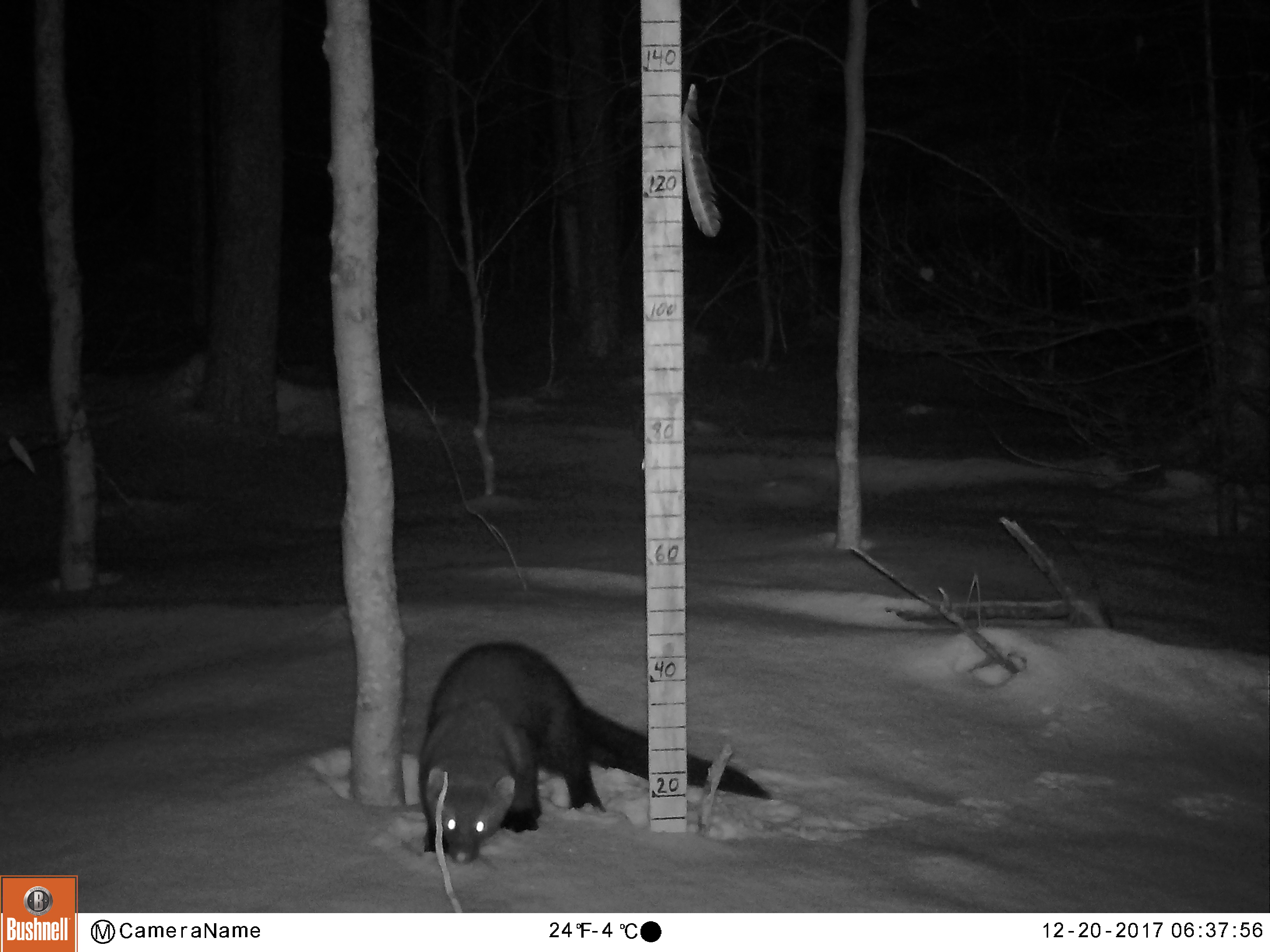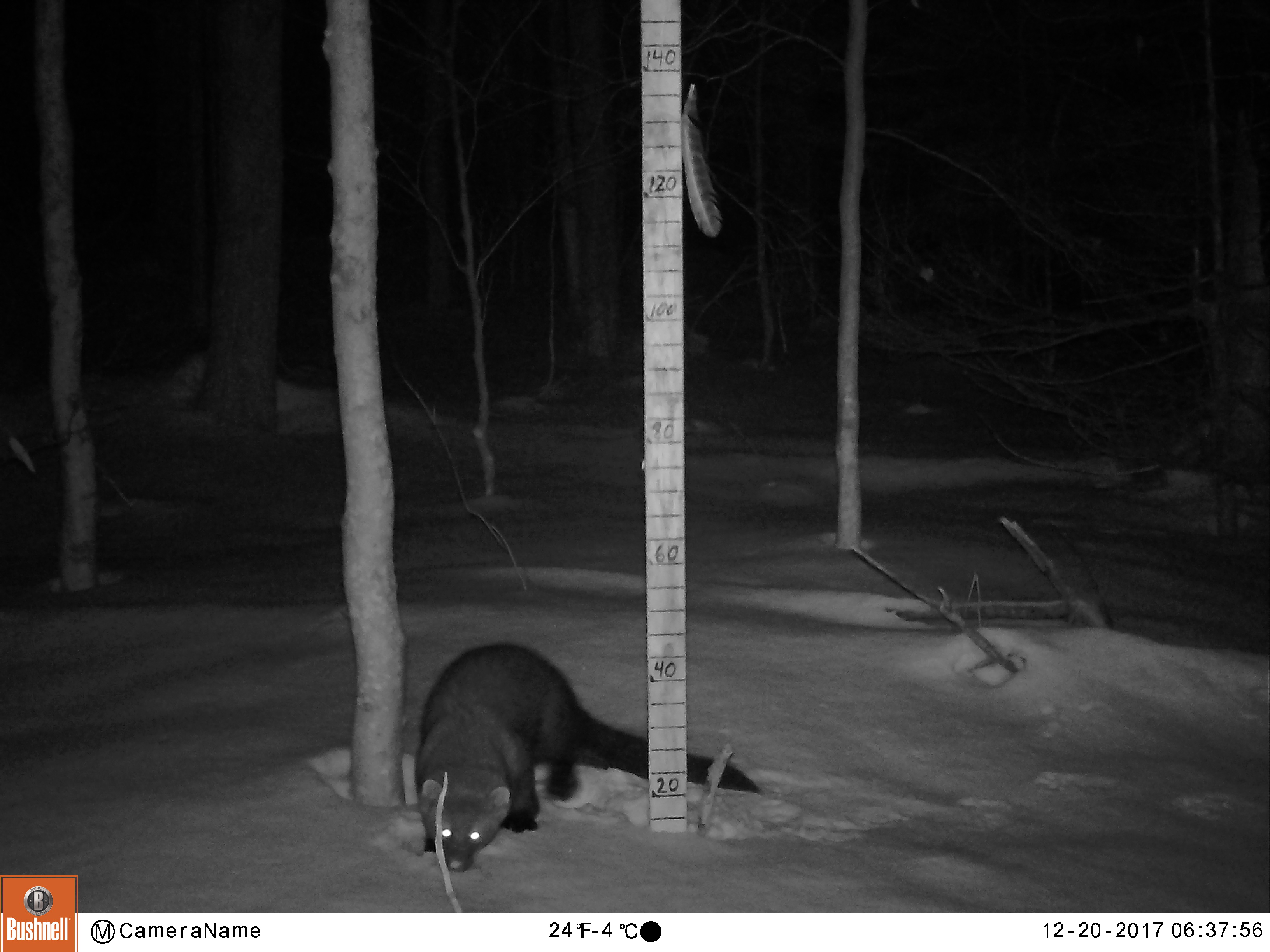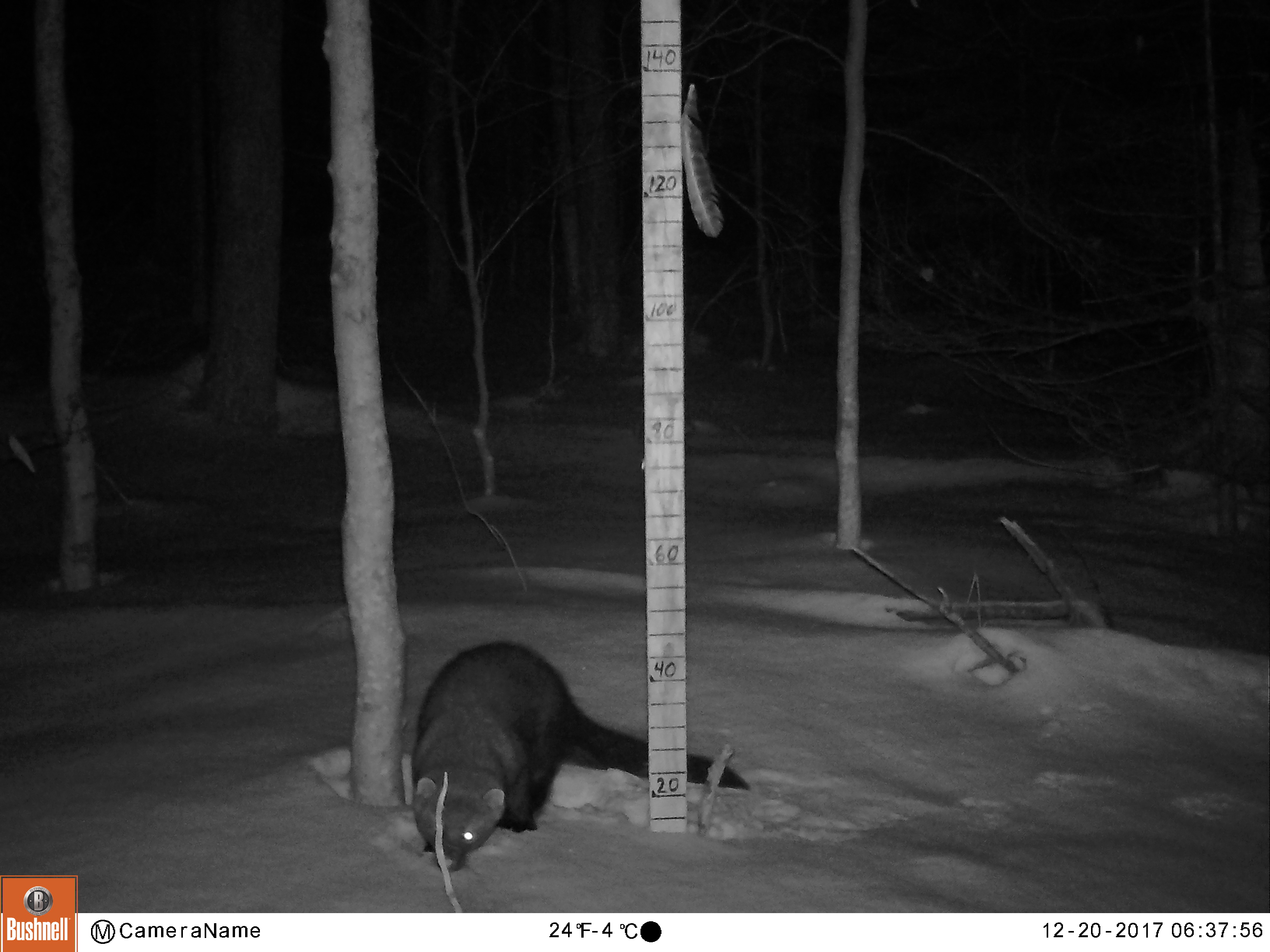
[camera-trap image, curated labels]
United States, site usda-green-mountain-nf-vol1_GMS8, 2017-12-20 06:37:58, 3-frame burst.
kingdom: Animalia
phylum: Chordata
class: Mammalia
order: Carnivora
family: Mustelidae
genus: Pekania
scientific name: Pekania pennanti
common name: fisher